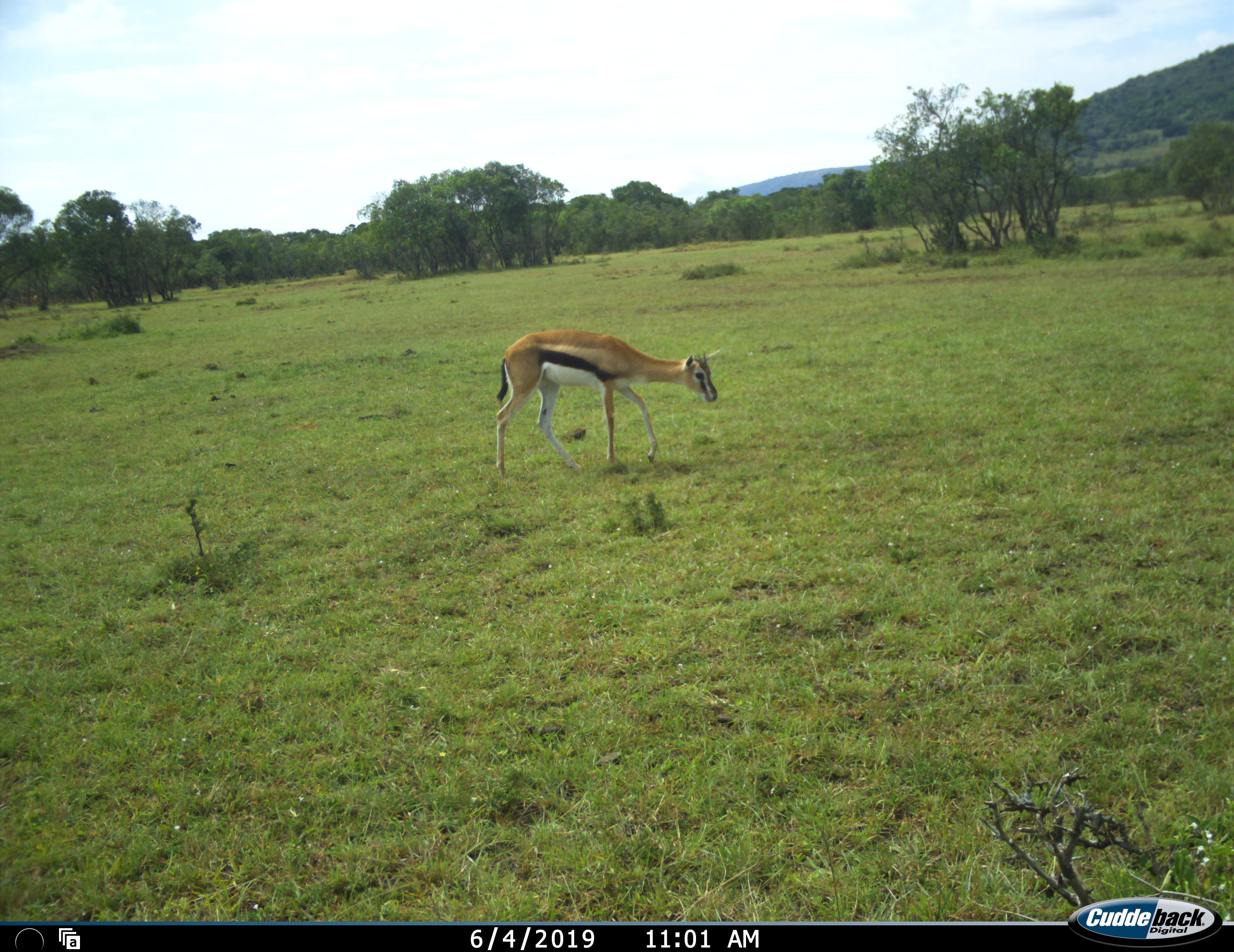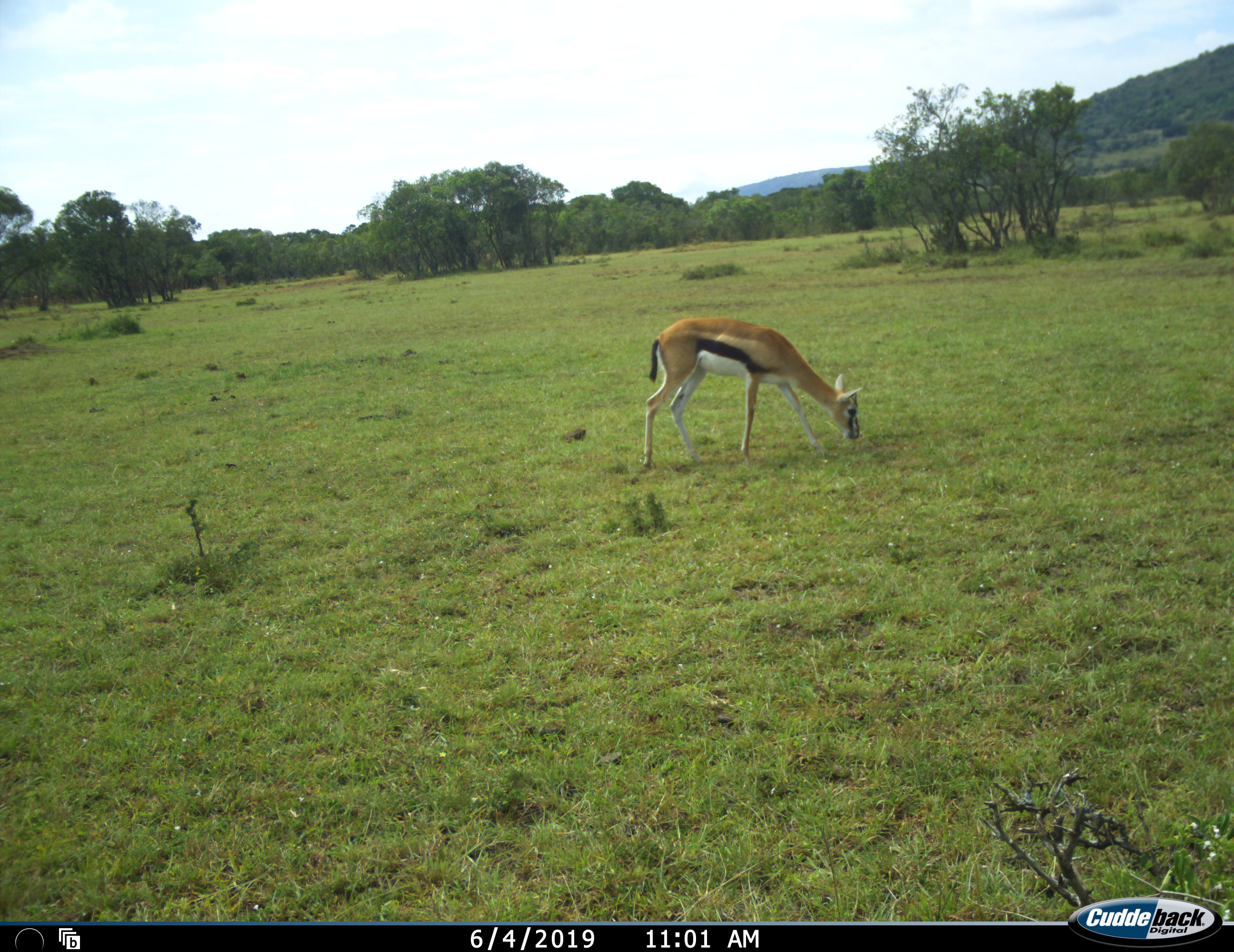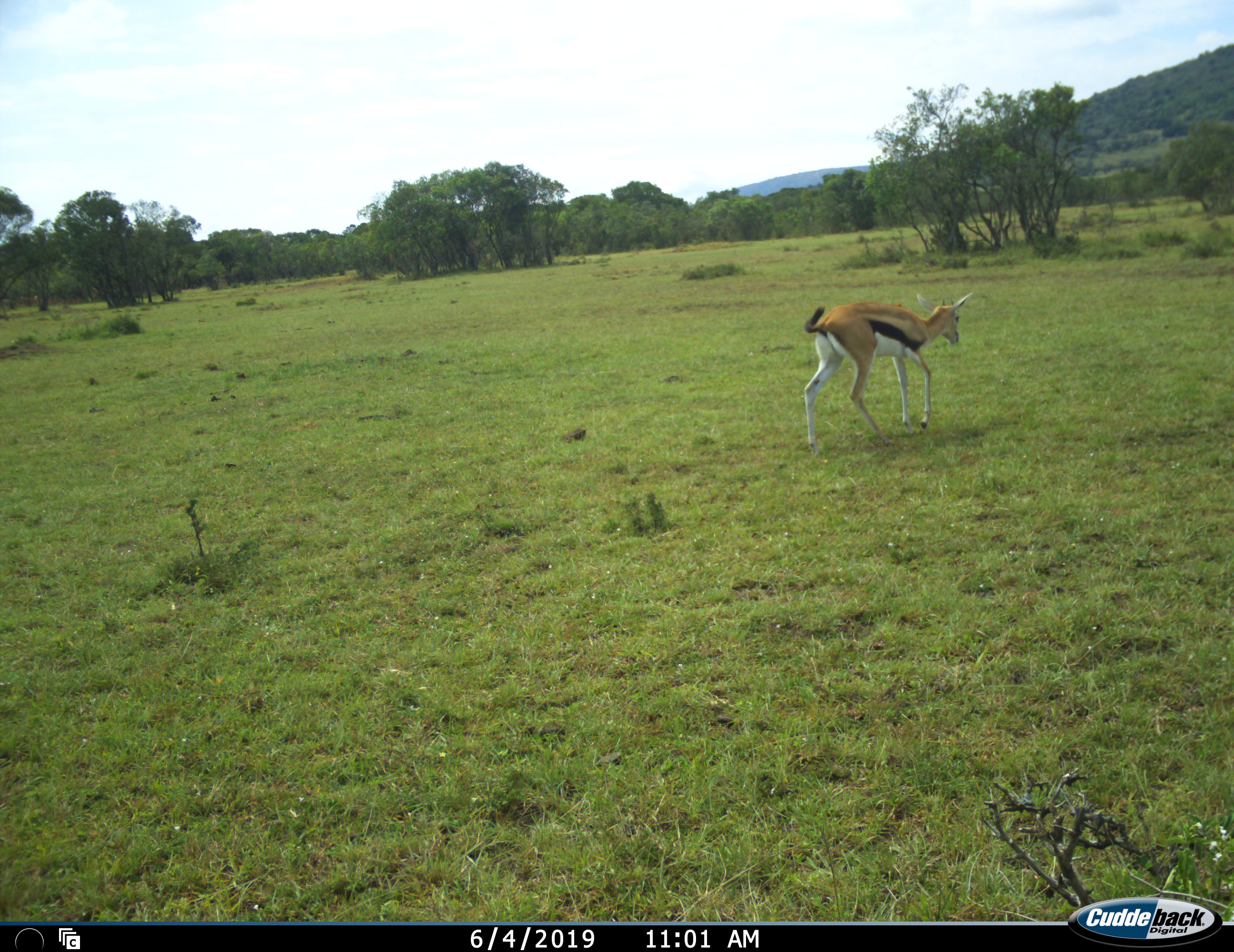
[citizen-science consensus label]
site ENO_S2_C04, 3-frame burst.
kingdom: Animalia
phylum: Chordata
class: Mammalia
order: Artiodactyla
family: Bovidae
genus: Eudorcas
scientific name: Eudorcas thomsonii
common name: thomson's gazelle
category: gazellethomsons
Gazellethomsons (thomson's gazelle) (Eudorcas thomsonii), count 1. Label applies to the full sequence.